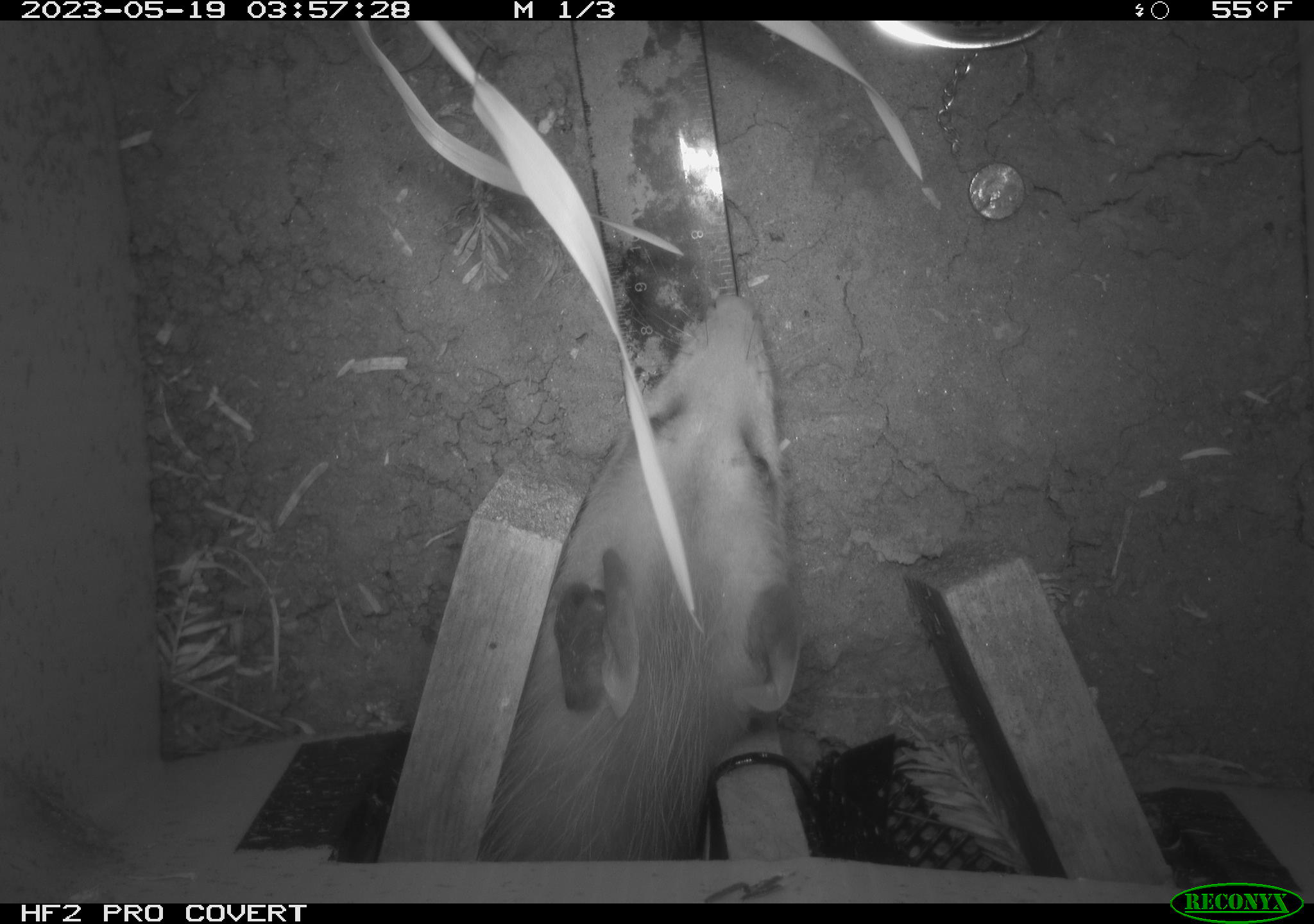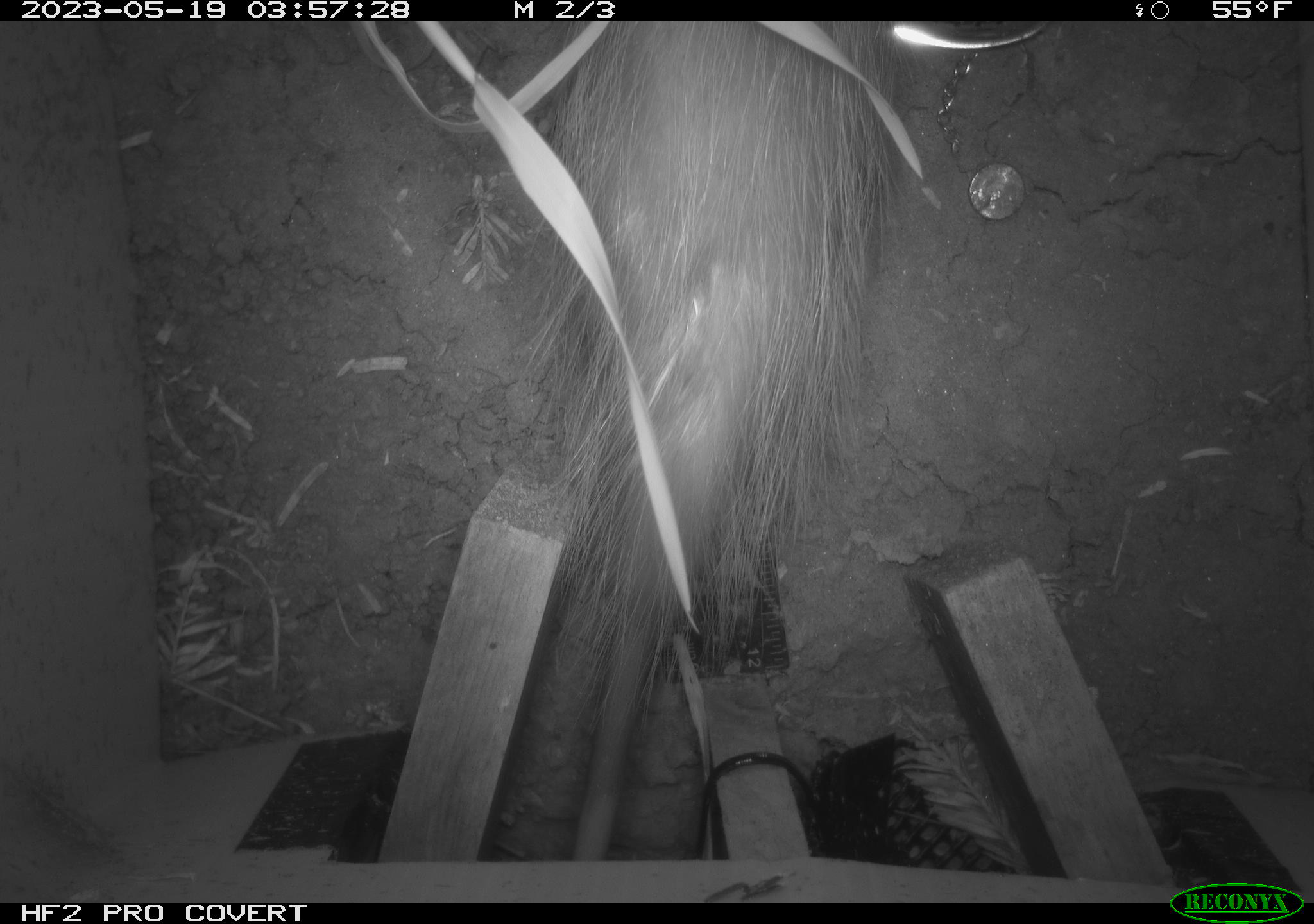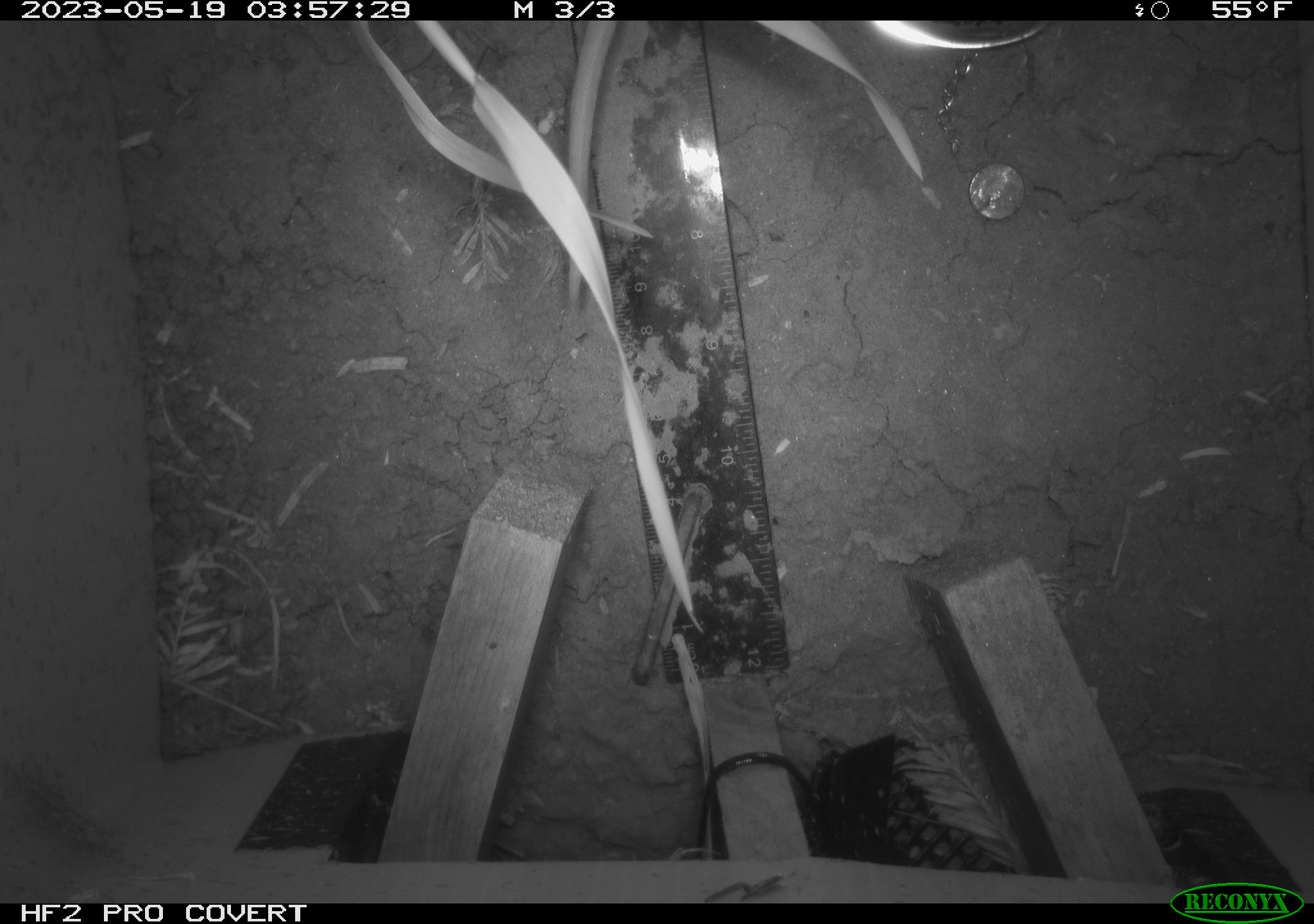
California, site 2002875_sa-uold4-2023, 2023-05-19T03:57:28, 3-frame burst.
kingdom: Animalia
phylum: Chordata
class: Mammalia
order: Didelphimorphia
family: Didelphidae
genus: Didelphis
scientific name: Didelphis virginiana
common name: virginia opossum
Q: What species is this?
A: Virginia opossum (Didelphis virginiana).